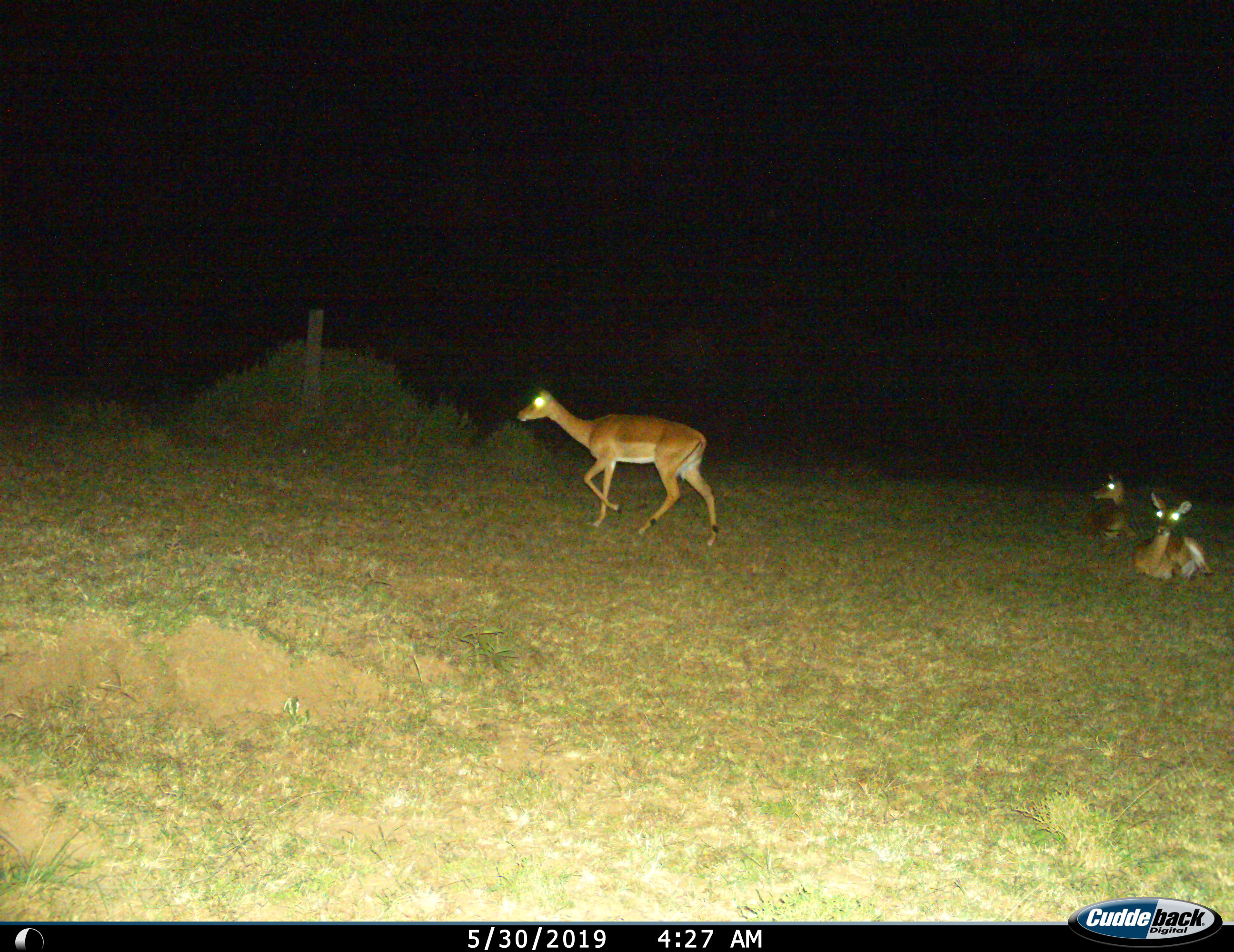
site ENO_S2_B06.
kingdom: Animalia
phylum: Chordata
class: Mammalia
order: Artiodactyla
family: Bovidae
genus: Aepyceros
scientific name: Aepyceros melampus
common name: impala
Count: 3.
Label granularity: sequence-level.